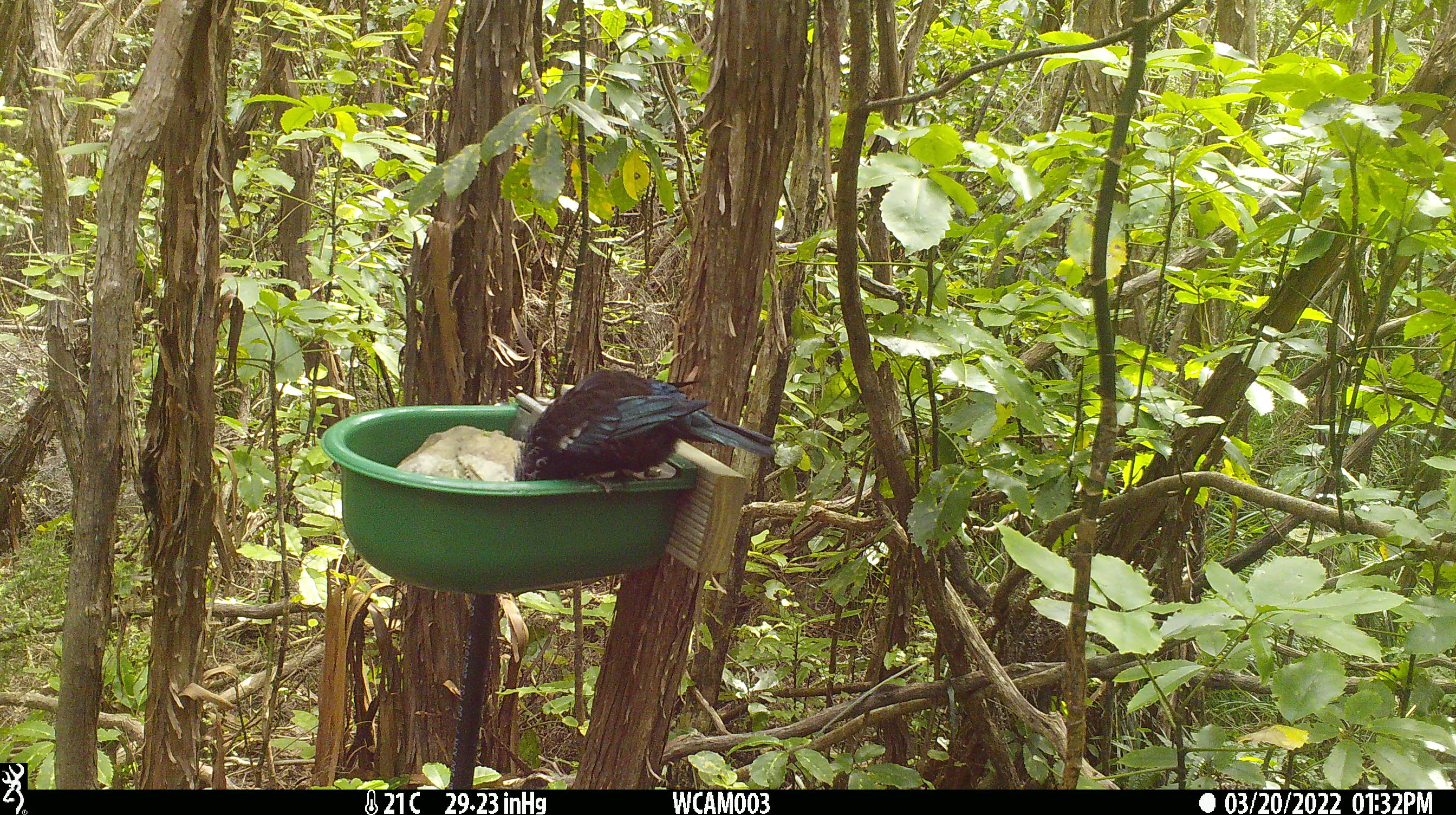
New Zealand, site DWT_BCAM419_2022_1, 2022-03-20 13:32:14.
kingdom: Animalia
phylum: Chordata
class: Aves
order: Passeriformes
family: Meliphagidae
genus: Prosthemadera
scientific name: Prosthemadera novaeseelandiae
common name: tui